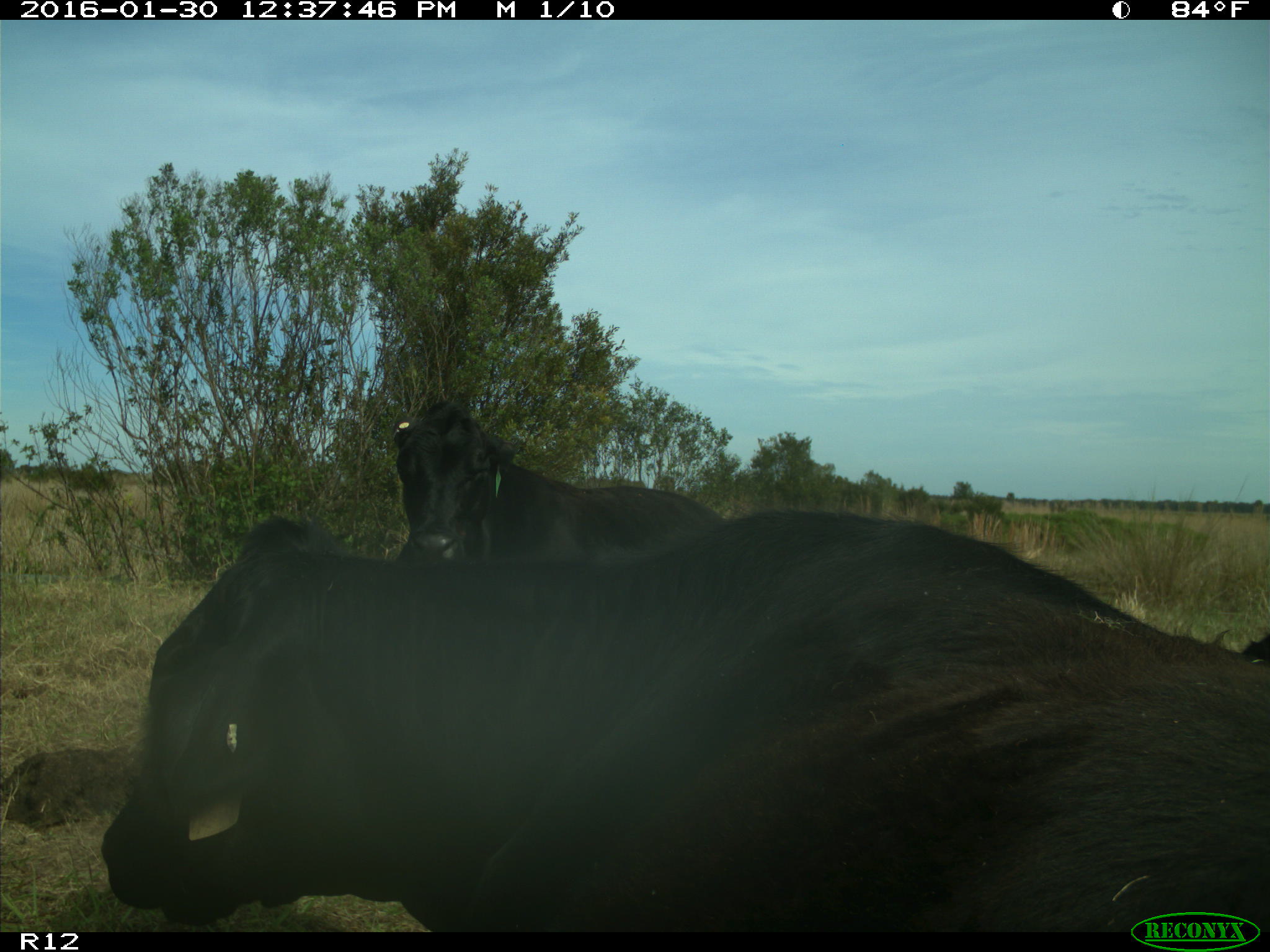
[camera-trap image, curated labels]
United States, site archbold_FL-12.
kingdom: Animalia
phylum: Chordata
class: Mammalia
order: Artiodactyla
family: Bovidae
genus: Bos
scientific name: Bos taurus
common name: domestic cow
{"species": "Bos taurus (domestic cow)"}